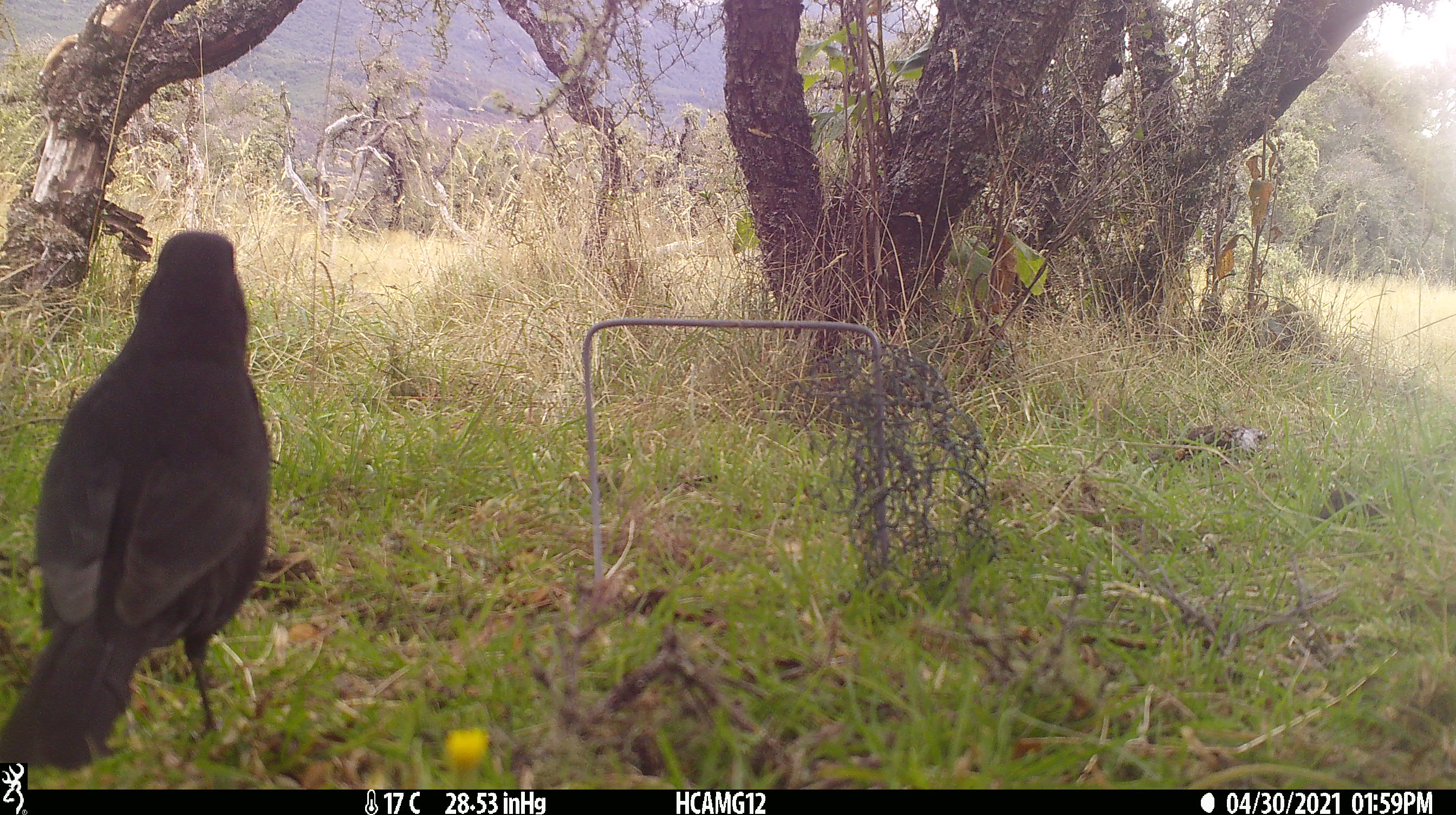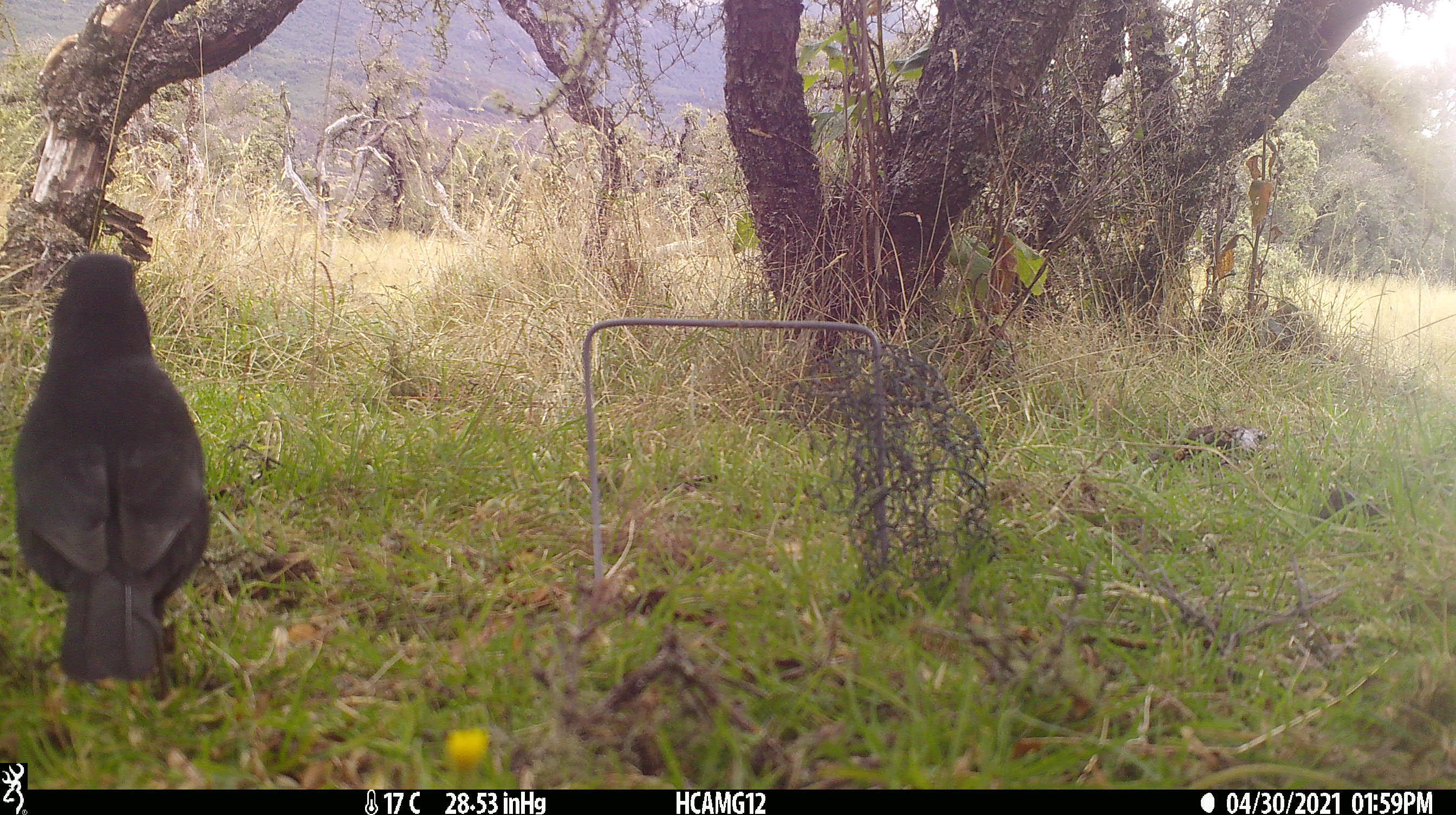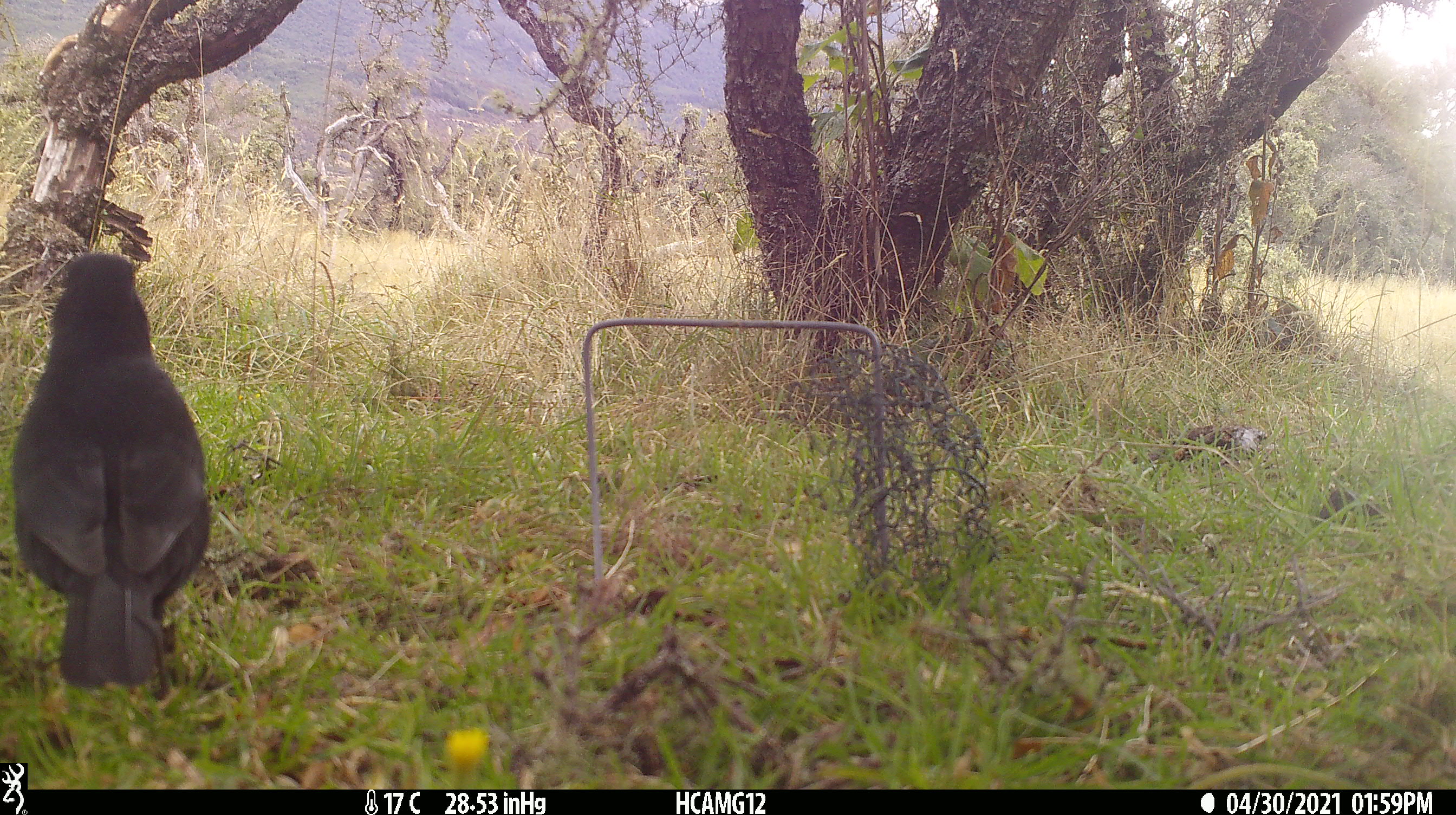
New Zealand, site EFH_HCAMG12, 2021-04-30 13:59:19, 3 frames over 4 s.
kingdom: Animalia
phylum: Chordata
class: Aves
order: Passeriformes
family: Turdidae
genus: Turdus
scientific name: Turdus merula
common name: eurasian blackbird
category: blackbird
Blackbird (eurasian blackbird) (Turdus merula).